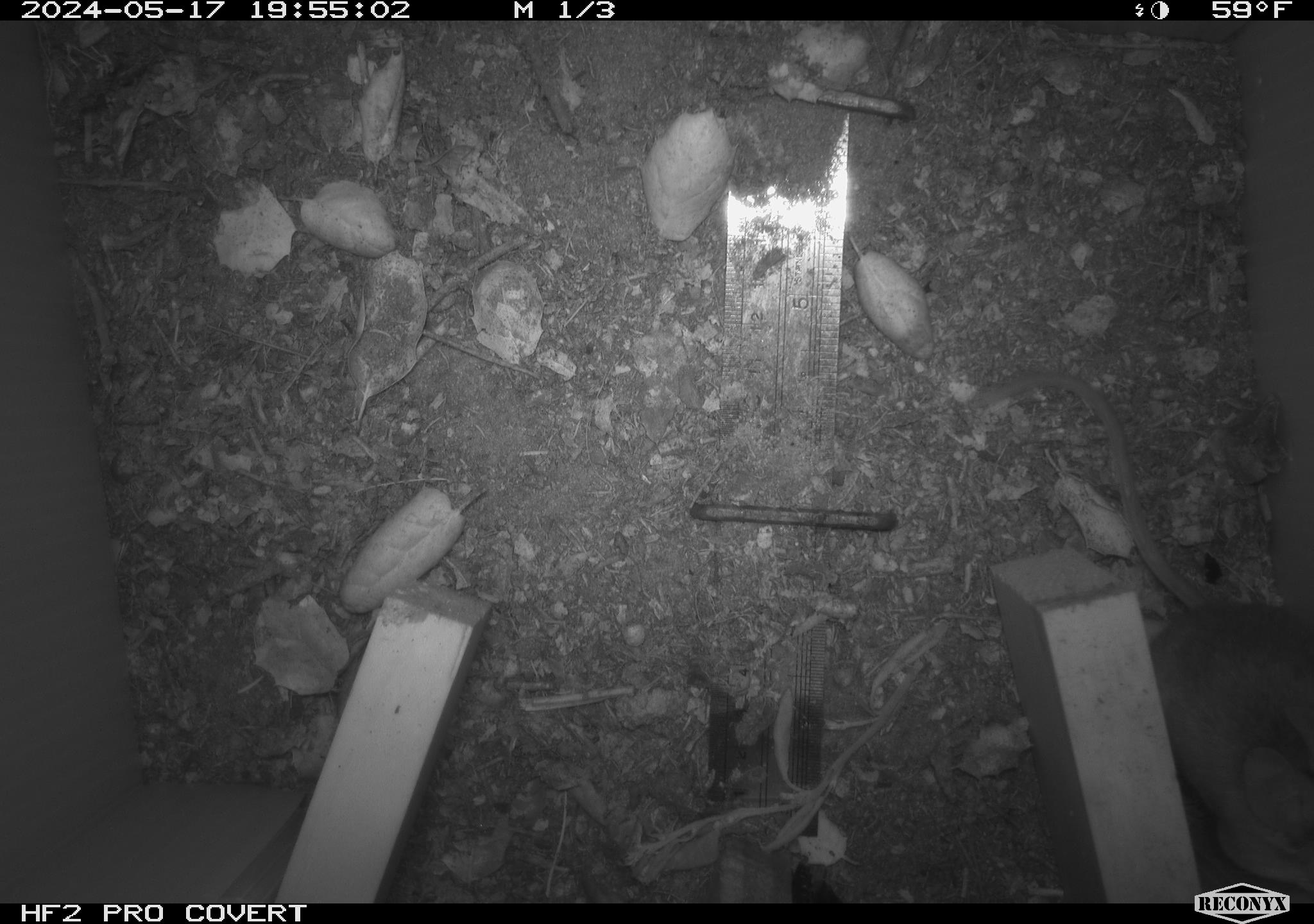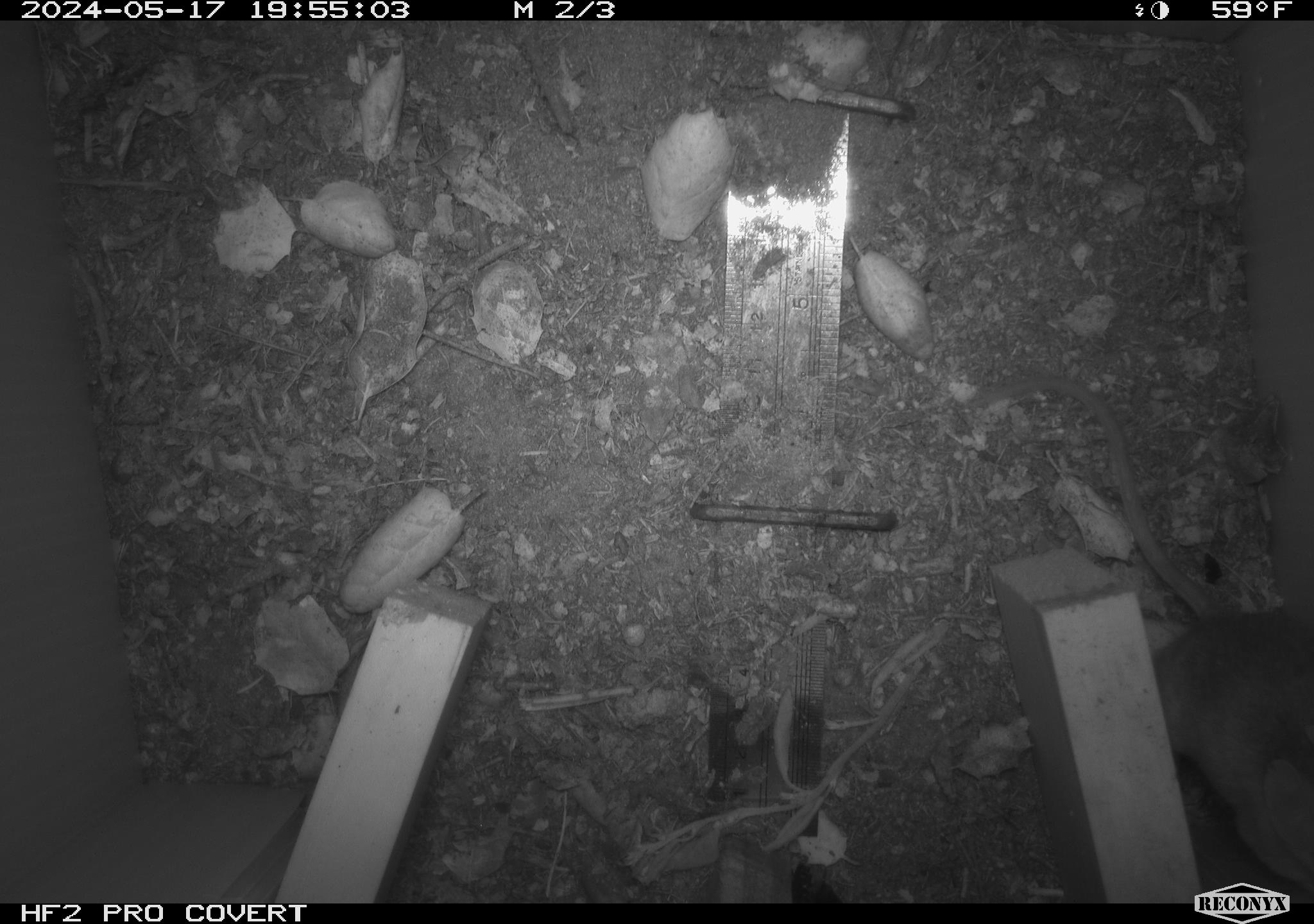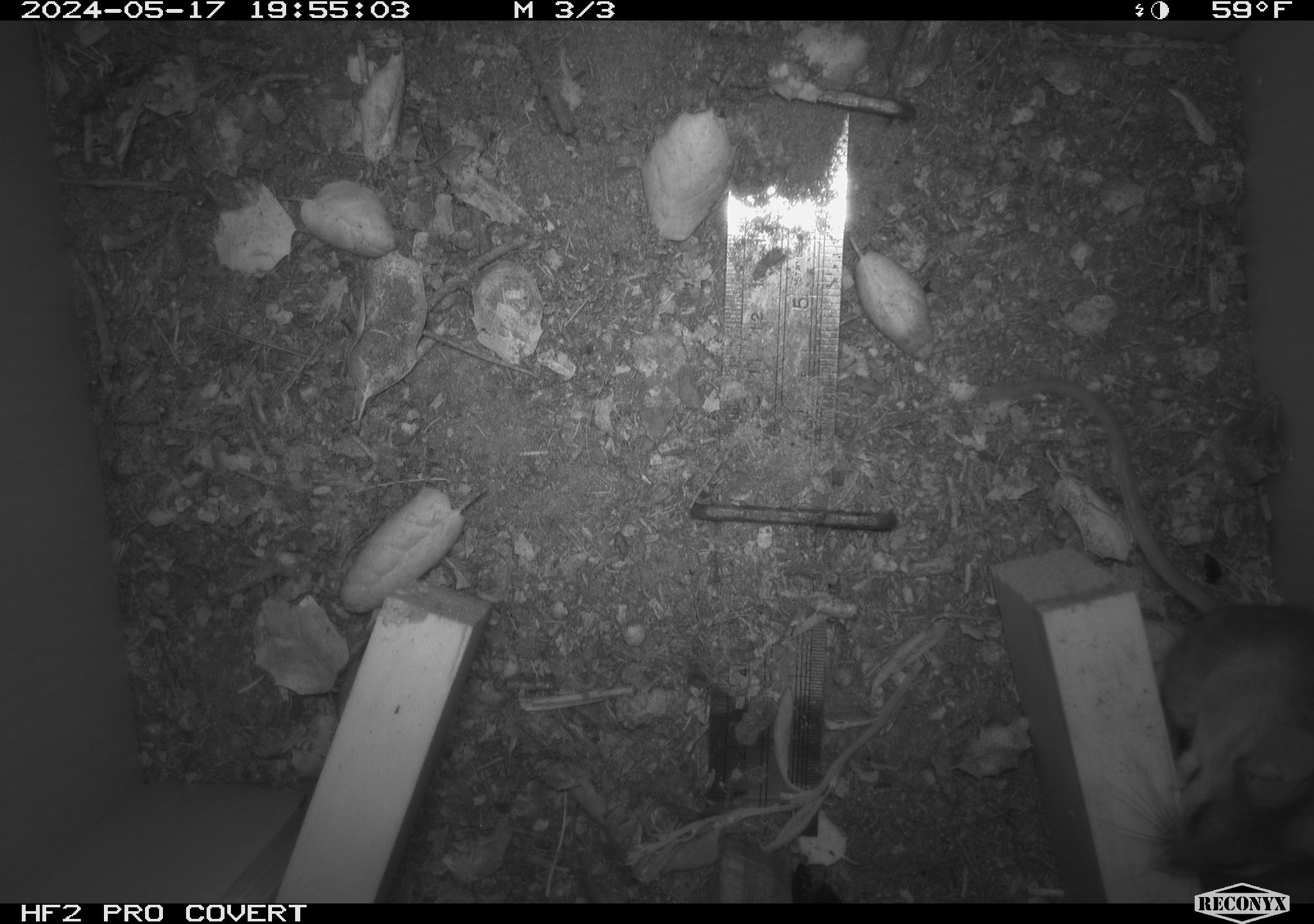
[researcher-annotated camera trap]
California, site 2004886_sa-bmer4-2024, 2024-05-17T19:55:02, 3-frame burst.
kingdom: Animalia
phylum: Chordata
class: Mammalia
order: Rodentia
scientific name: Rodentia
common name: mouse species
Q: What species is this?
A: Mouse species (Rodentia).